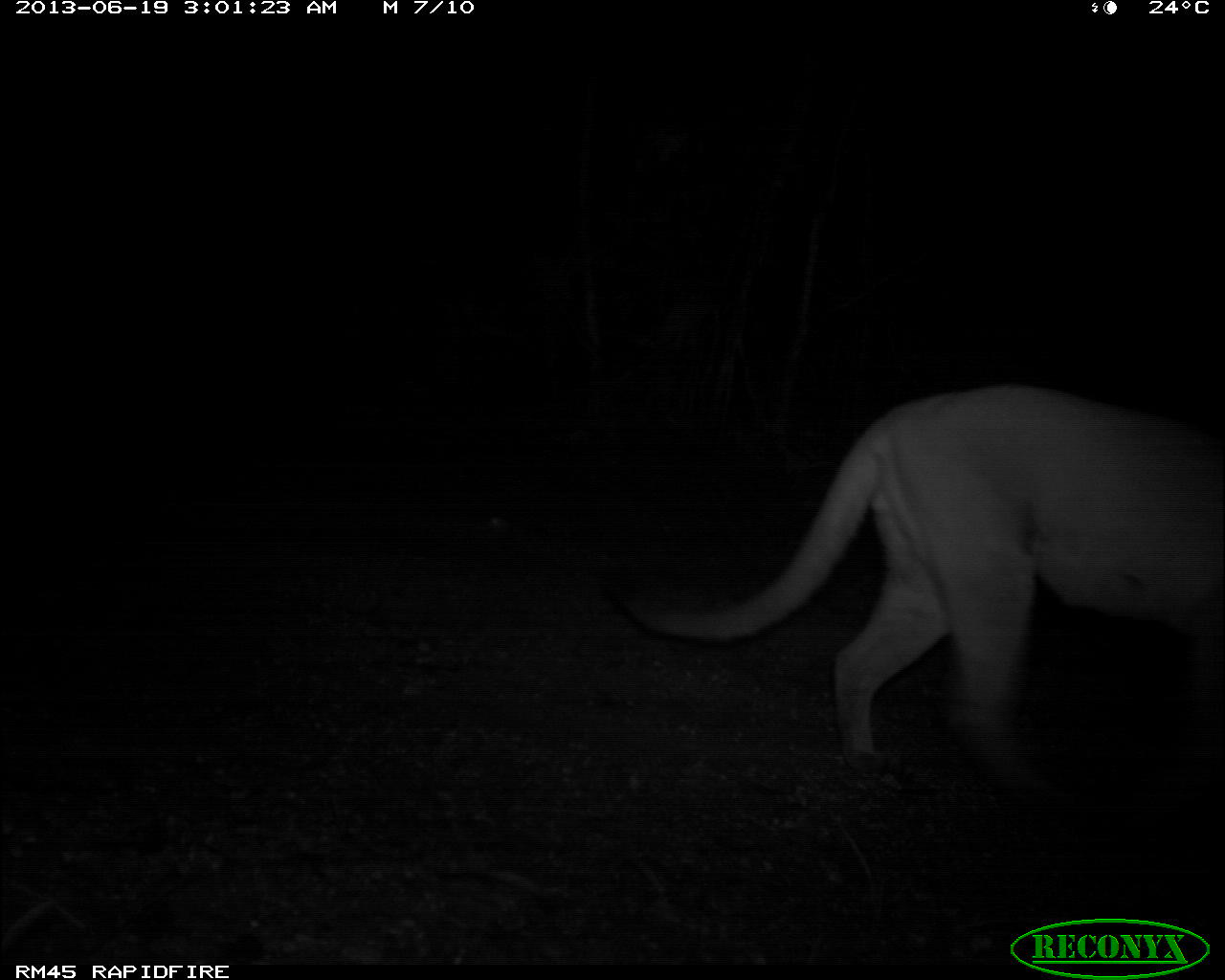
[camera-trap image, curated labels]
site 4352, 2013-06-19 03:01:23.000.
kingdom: Animalia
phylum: Chordata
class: Mammalia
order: Carnivora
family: Felidae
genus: Puma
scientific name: Puma concolor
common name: mountain lion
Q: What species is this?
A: Puma concolor (mountain lion).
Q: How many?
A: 1.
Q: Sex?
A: Male.